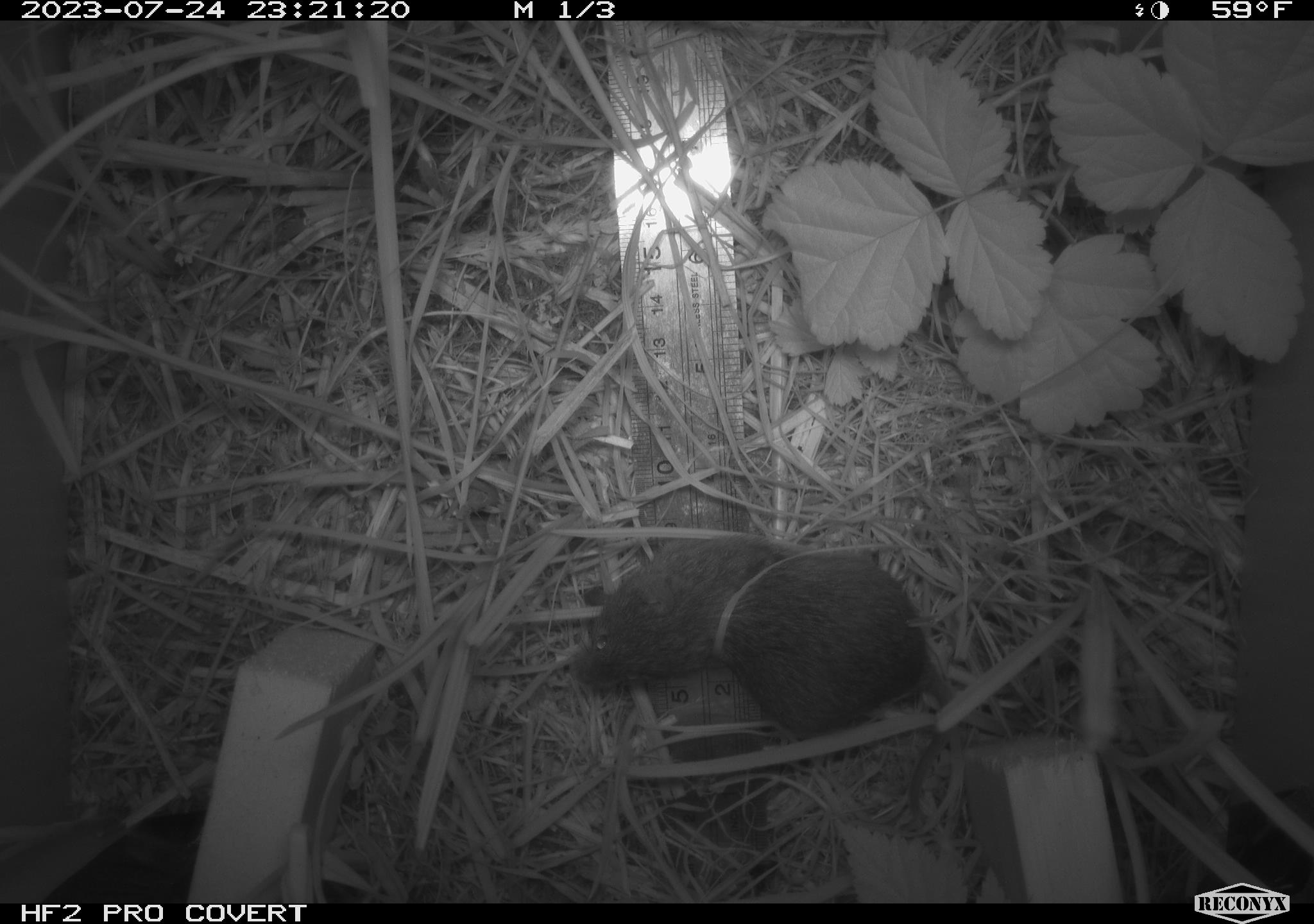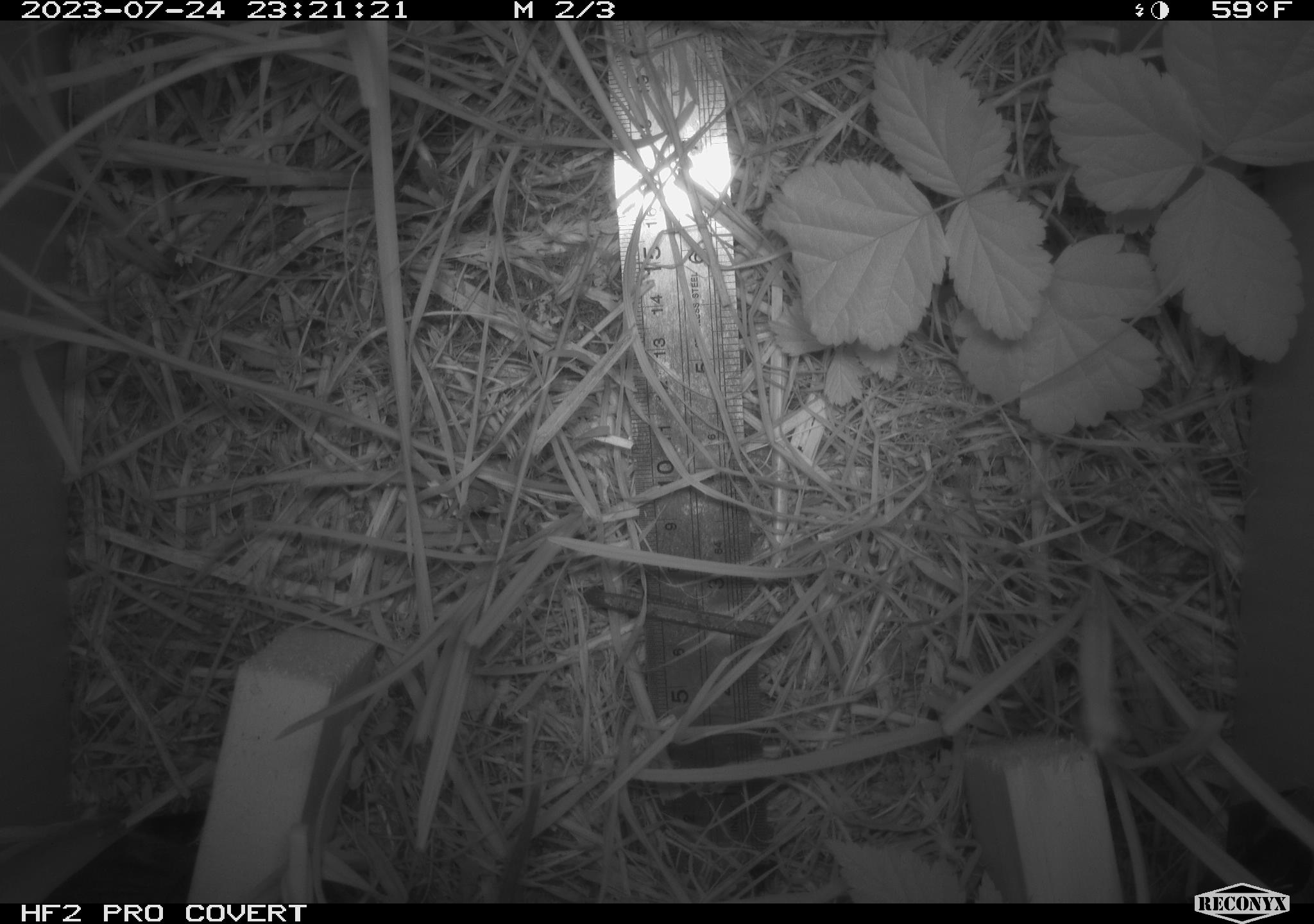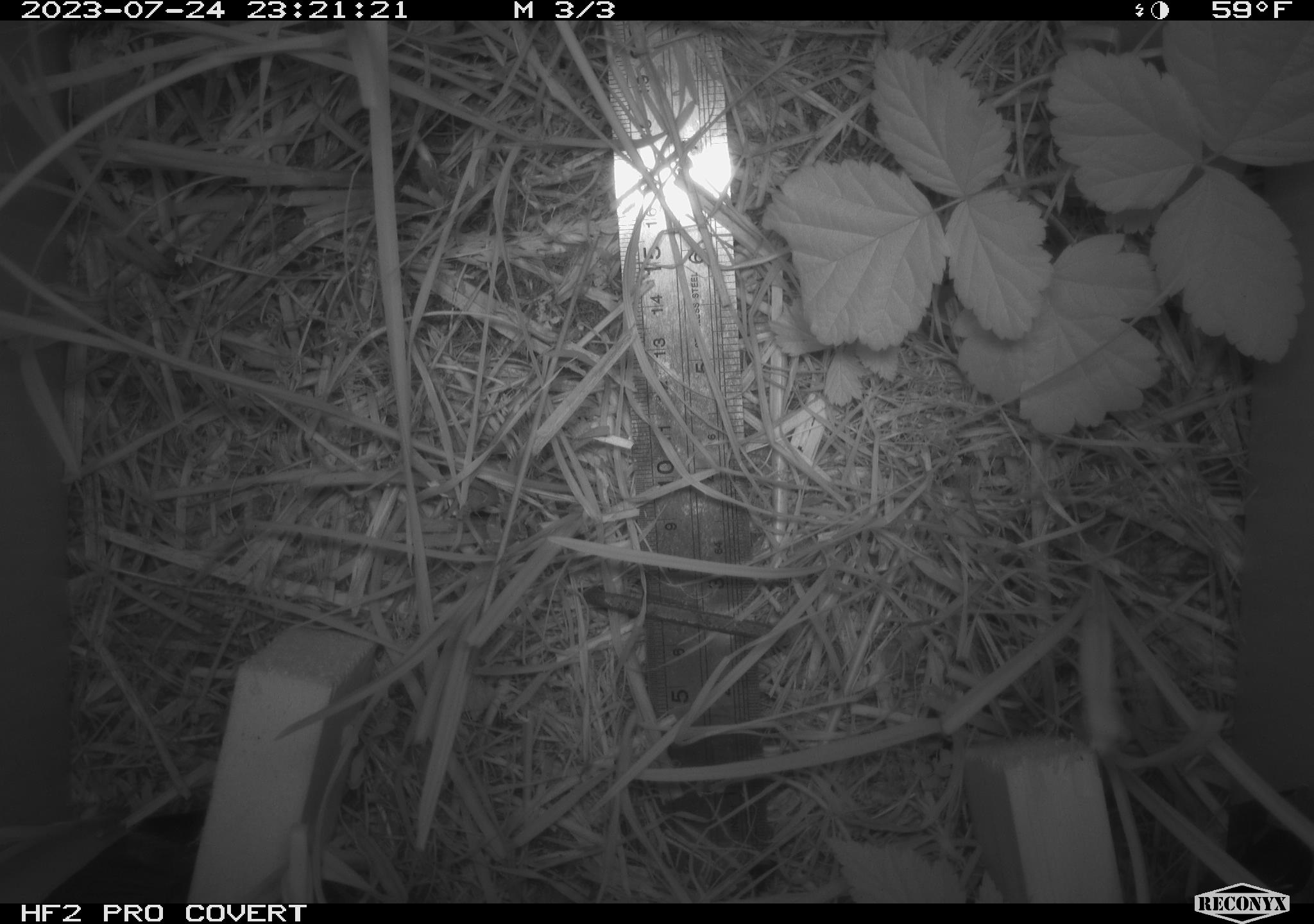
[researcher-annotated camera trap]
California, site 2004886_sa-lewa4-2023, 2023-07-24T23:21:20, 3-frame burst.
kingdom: Animalia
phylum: Chordata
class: Mammalia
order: Rodentia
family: Cricetidae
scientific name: Cricetidae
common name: hamsters, voles, lemmings, and allies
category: cricetidae family